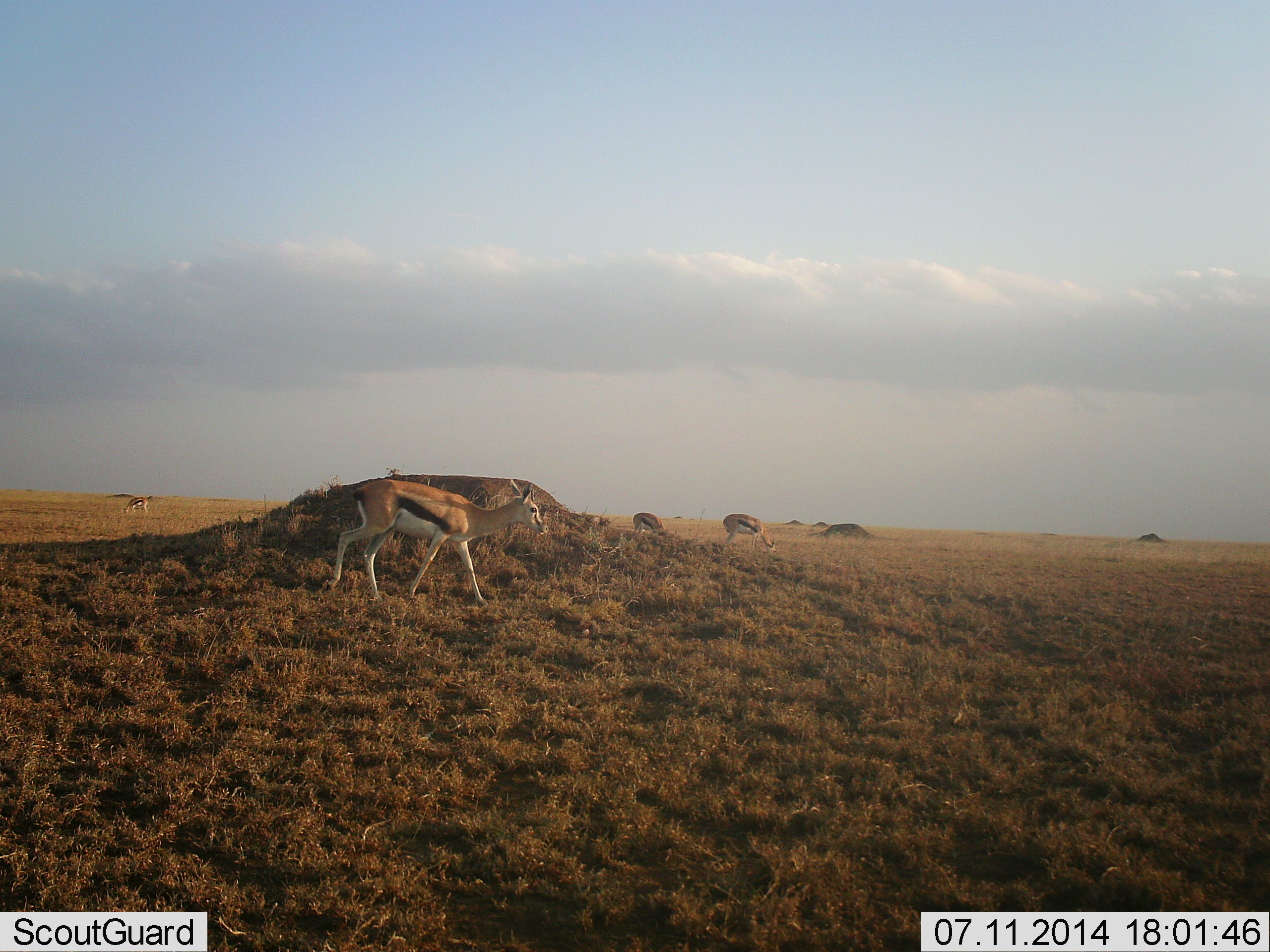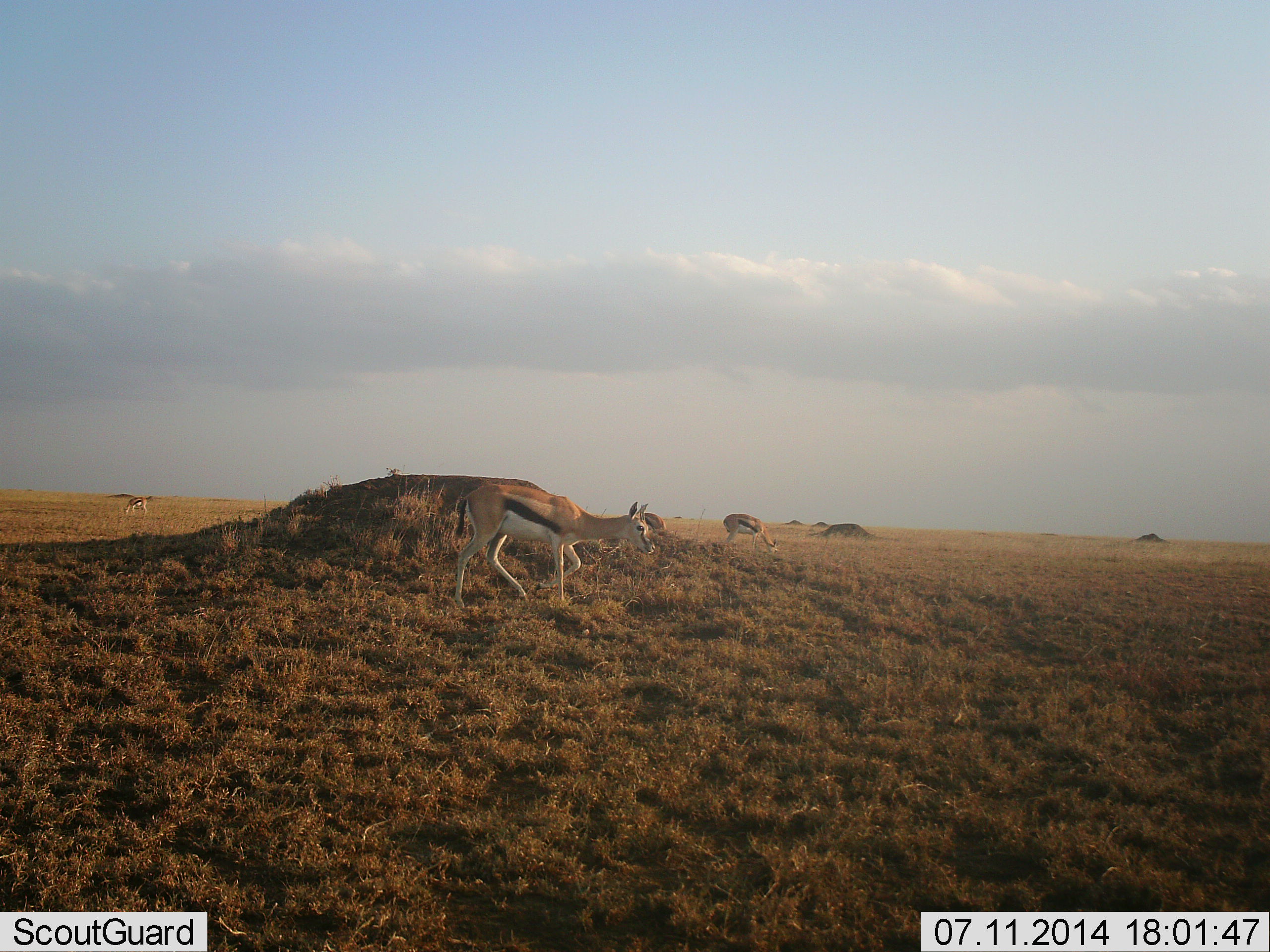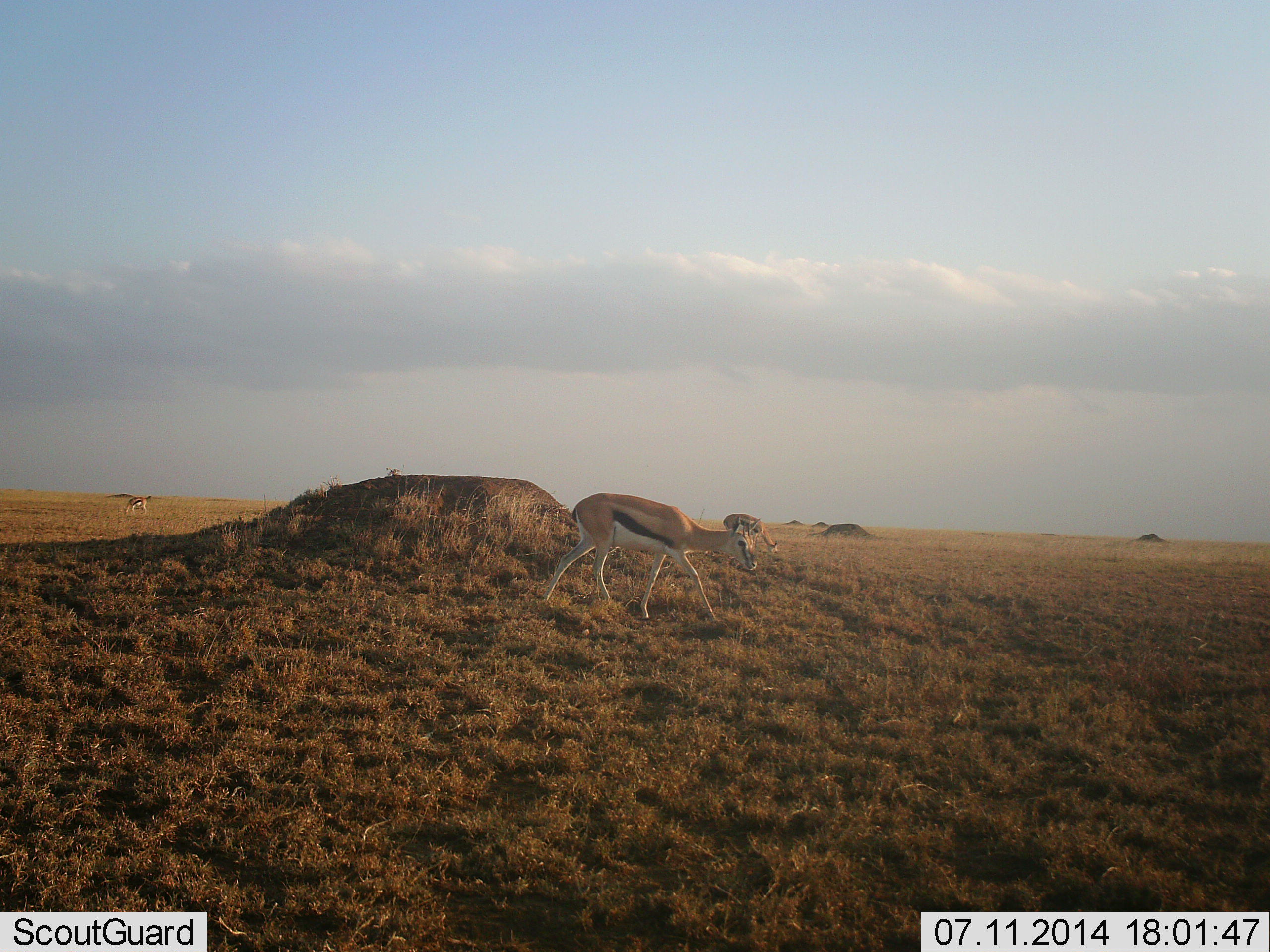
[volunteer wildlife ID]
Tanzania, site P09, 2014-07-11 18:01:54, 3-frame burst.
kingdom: Animalia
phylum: Chordata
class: Mammalia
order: Artiodactyla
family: Bovidae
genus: Eudorcas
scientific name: Eudorcas thomsonii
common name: thomson's gazelle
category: gazellethomsons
Gazellethomsons (thomson's gazelle) (Eudorcas thomsonii), count 4. Behavior (volunteer vote fractions): standing 40%, resting 0%, moving 70%, interacting 0%. Young present (vote fraction): 0%. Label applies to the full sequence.